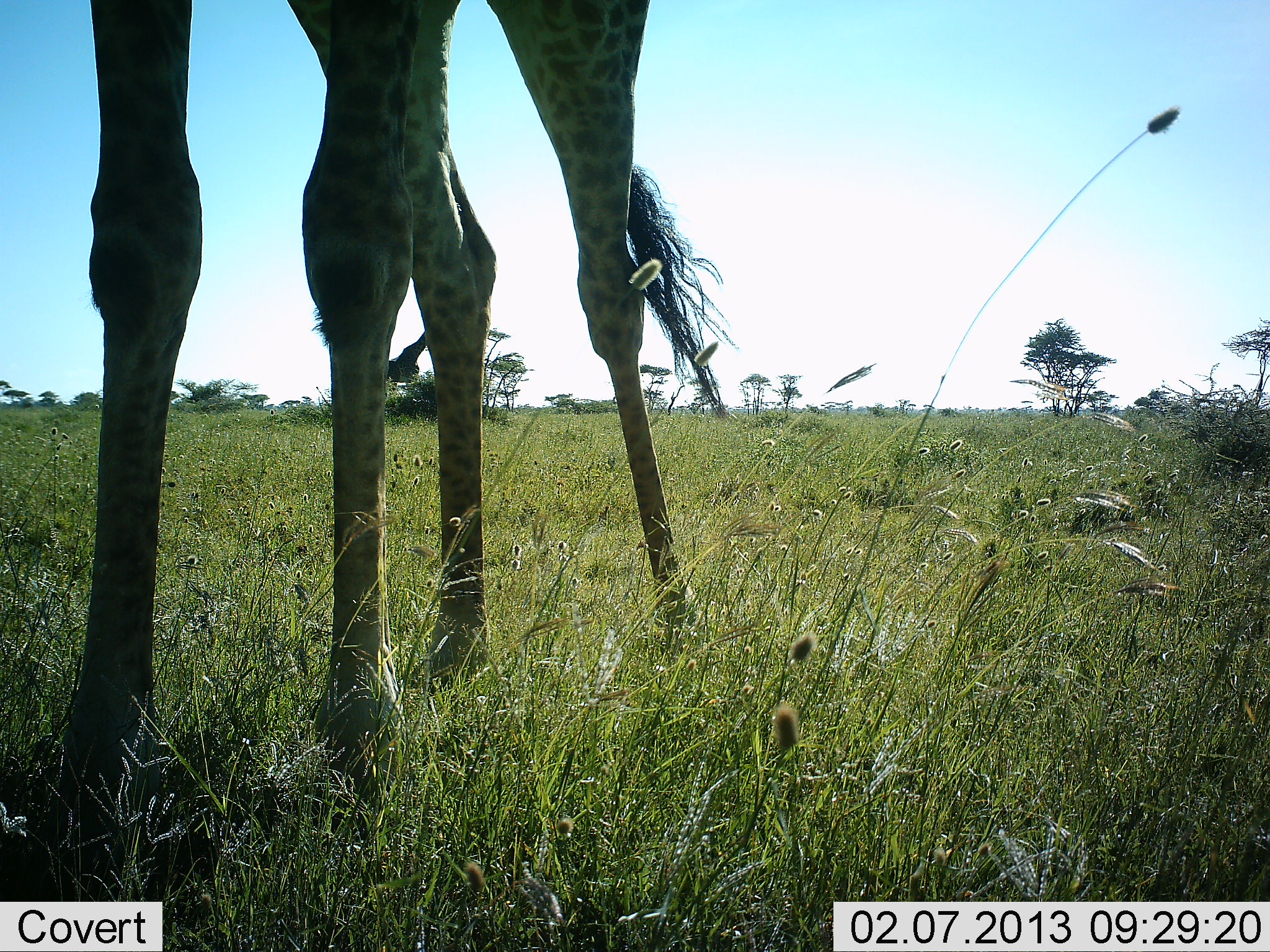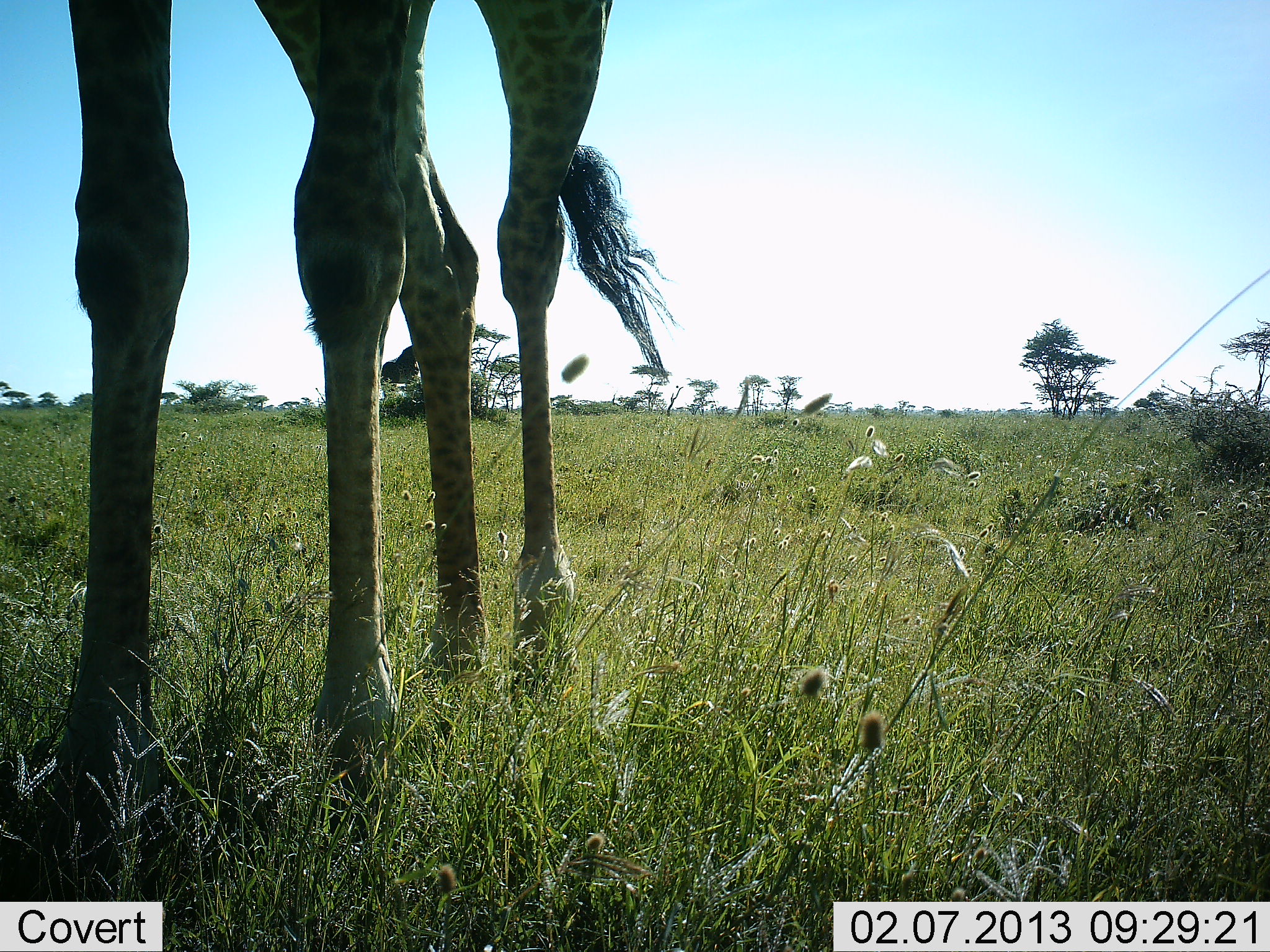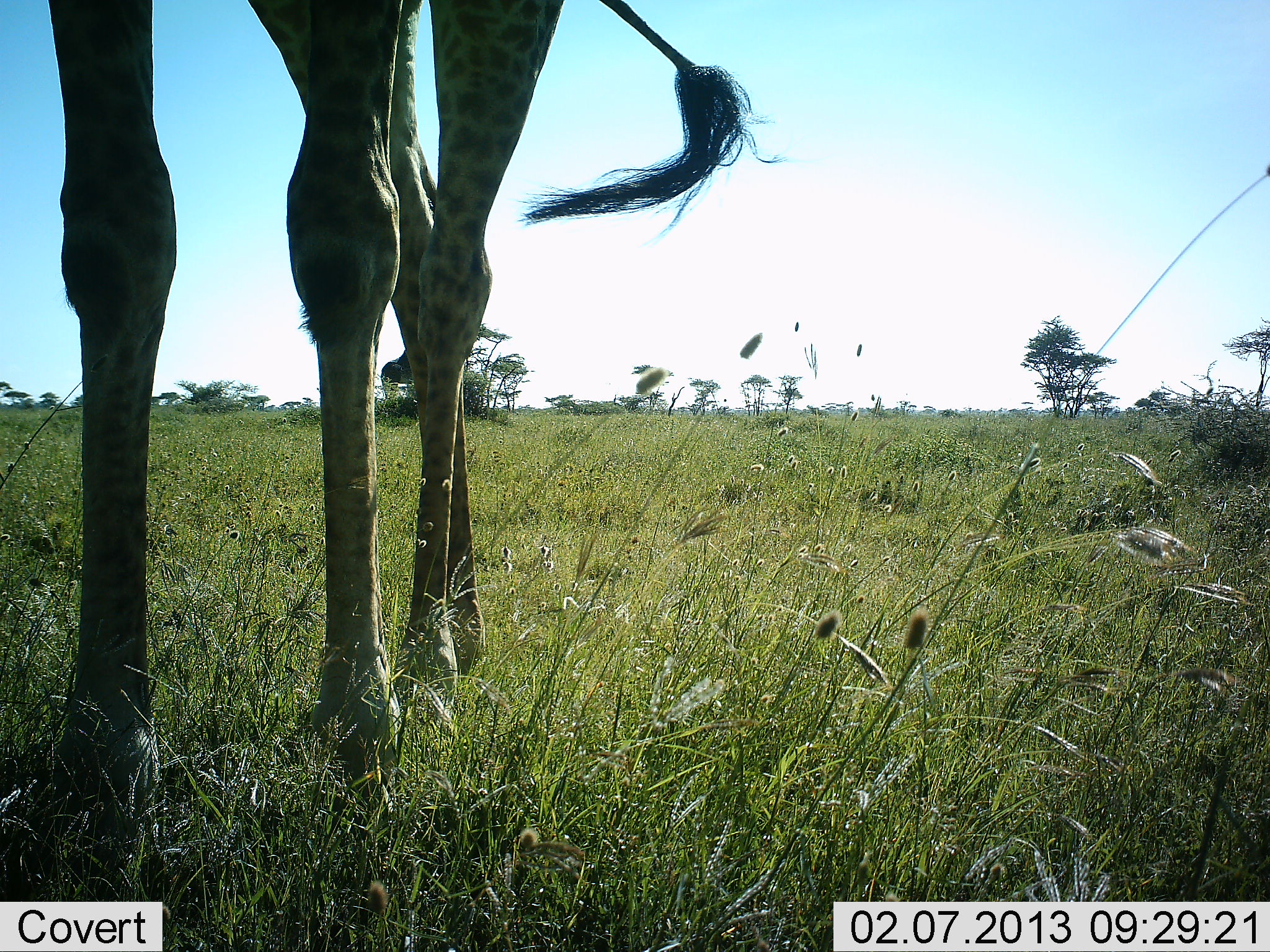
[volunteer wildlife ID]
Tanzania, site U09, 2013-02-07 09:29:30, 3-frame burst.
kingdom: Animalia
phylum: Chordata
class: Mammalia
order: Artiodactyla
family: Giraffidae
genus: Giraffa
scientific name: Giraffa camelopardalis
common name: giraffe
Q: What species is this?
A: Giraffe (Giraffa camelopardalis).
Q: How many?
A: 1.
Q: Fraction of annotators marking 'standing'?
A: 76%.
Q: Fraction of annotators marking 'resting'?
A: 0%.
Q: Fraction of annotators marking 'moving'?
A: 21%.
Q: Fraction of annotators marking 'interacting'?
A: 0%.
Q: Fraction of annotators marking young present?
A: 0%.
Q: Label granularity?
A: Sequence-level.